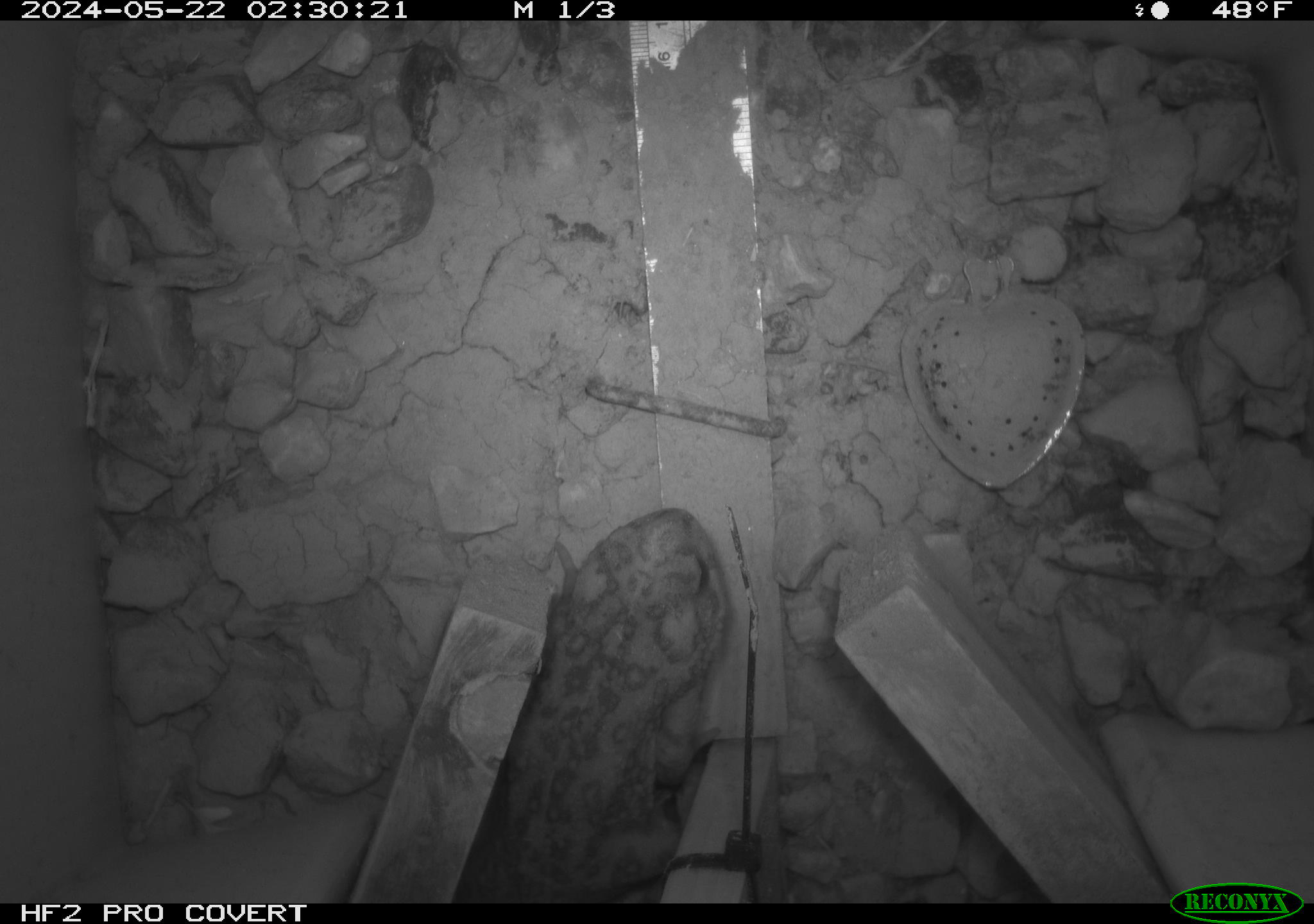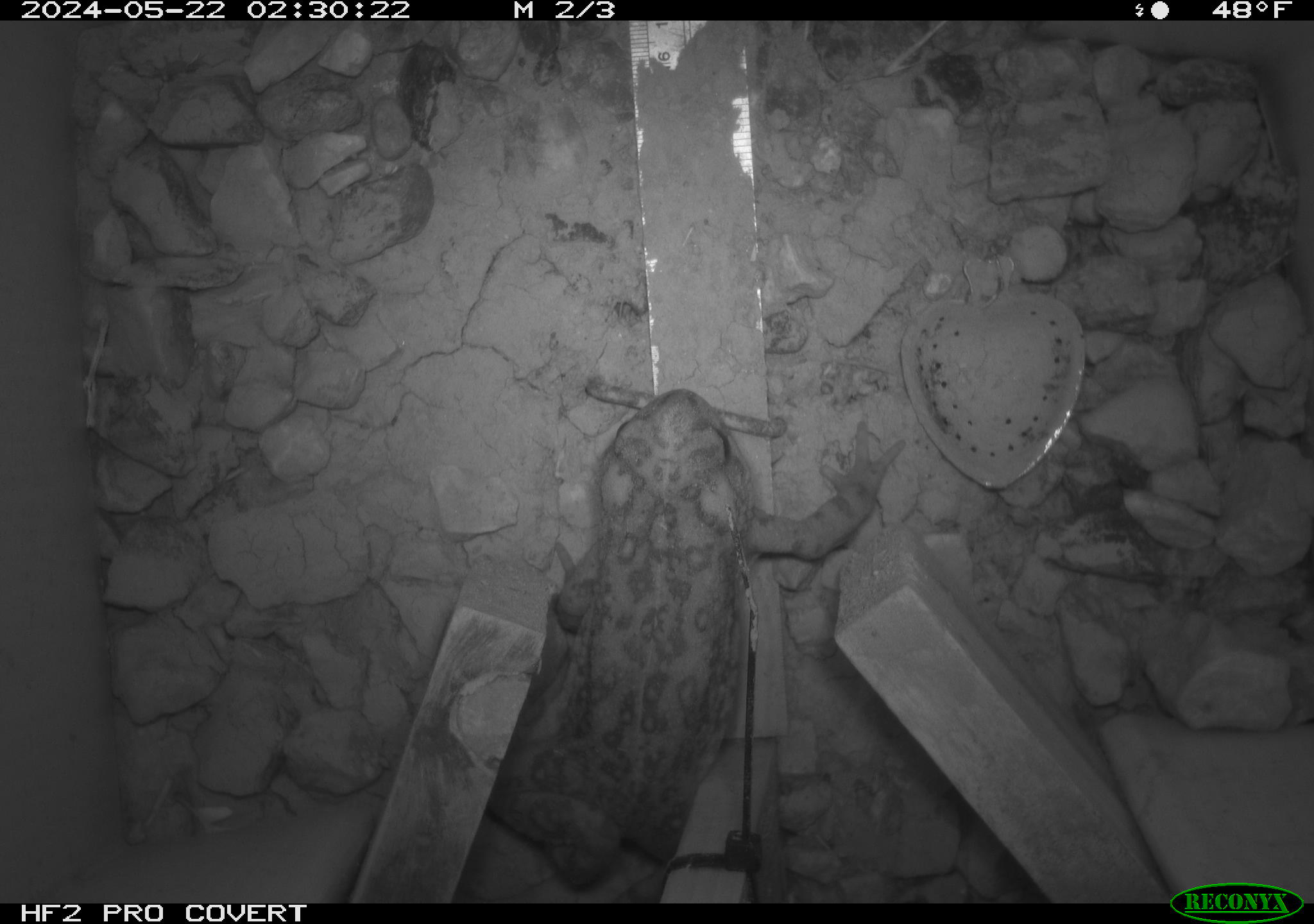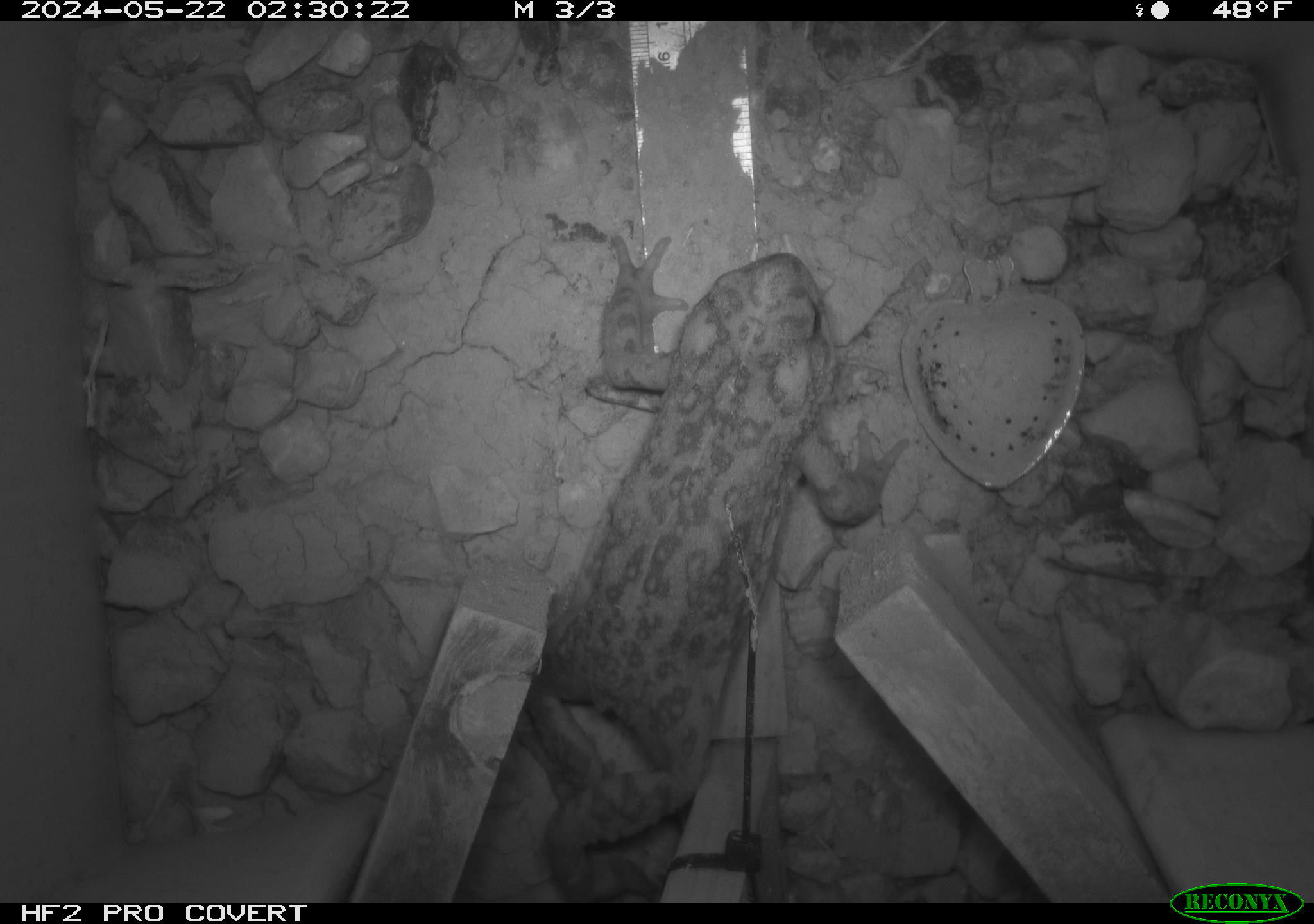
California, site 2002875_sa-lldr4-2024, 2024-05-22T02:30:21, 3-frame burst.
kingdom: Animalia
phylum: Chordata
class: Amphibia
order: Anura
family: Bufonidae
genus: Anaxyrus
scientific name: Anaxyrus boreas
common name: western toad